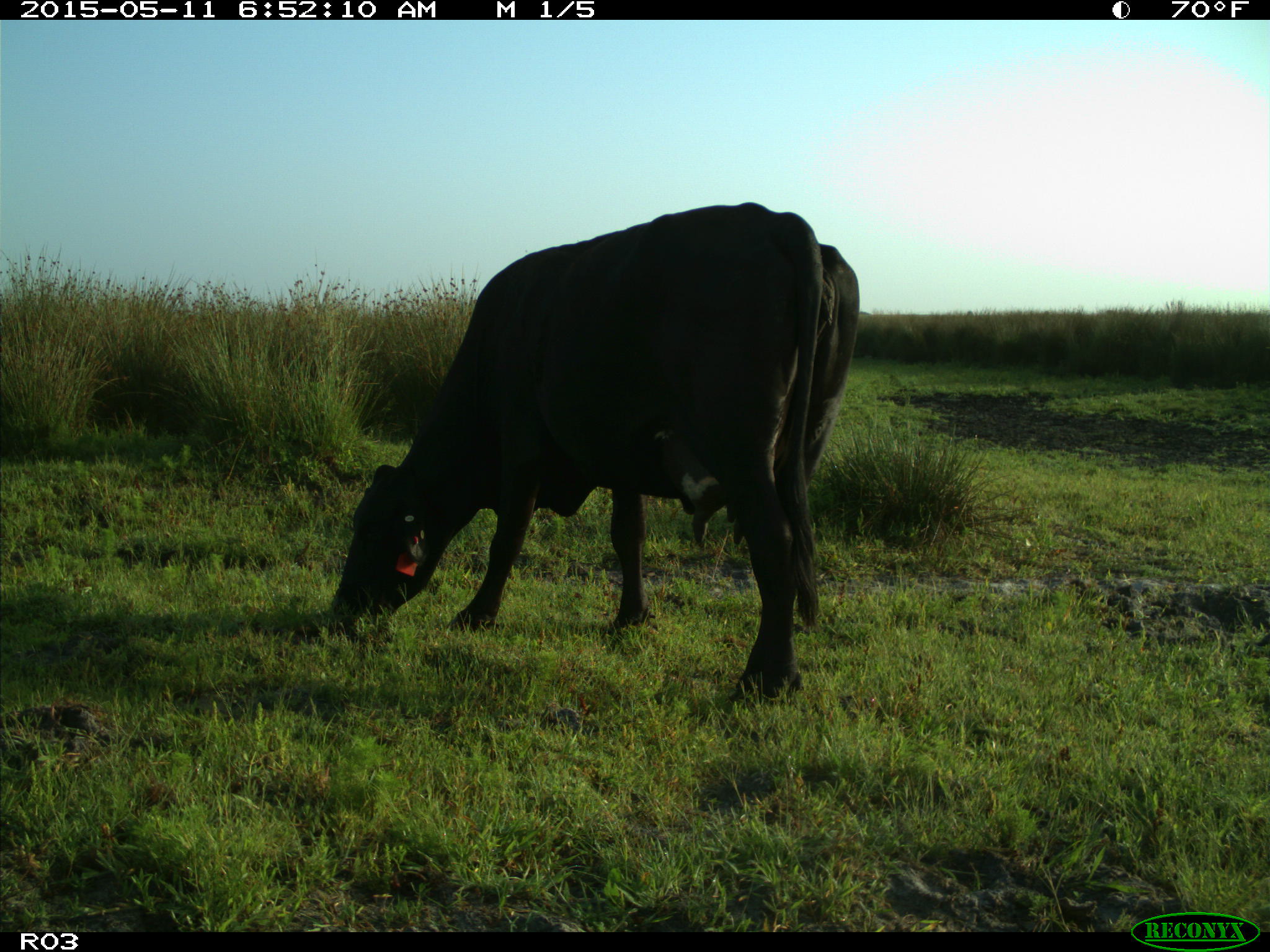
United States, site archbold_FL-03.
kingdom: Animalia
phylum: Chordata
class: Mammalia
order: Artiodactyla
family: Bovidae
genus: Bos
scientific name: Bos taurus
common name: domestic cow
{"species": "Bos taurus (domestic cow)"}